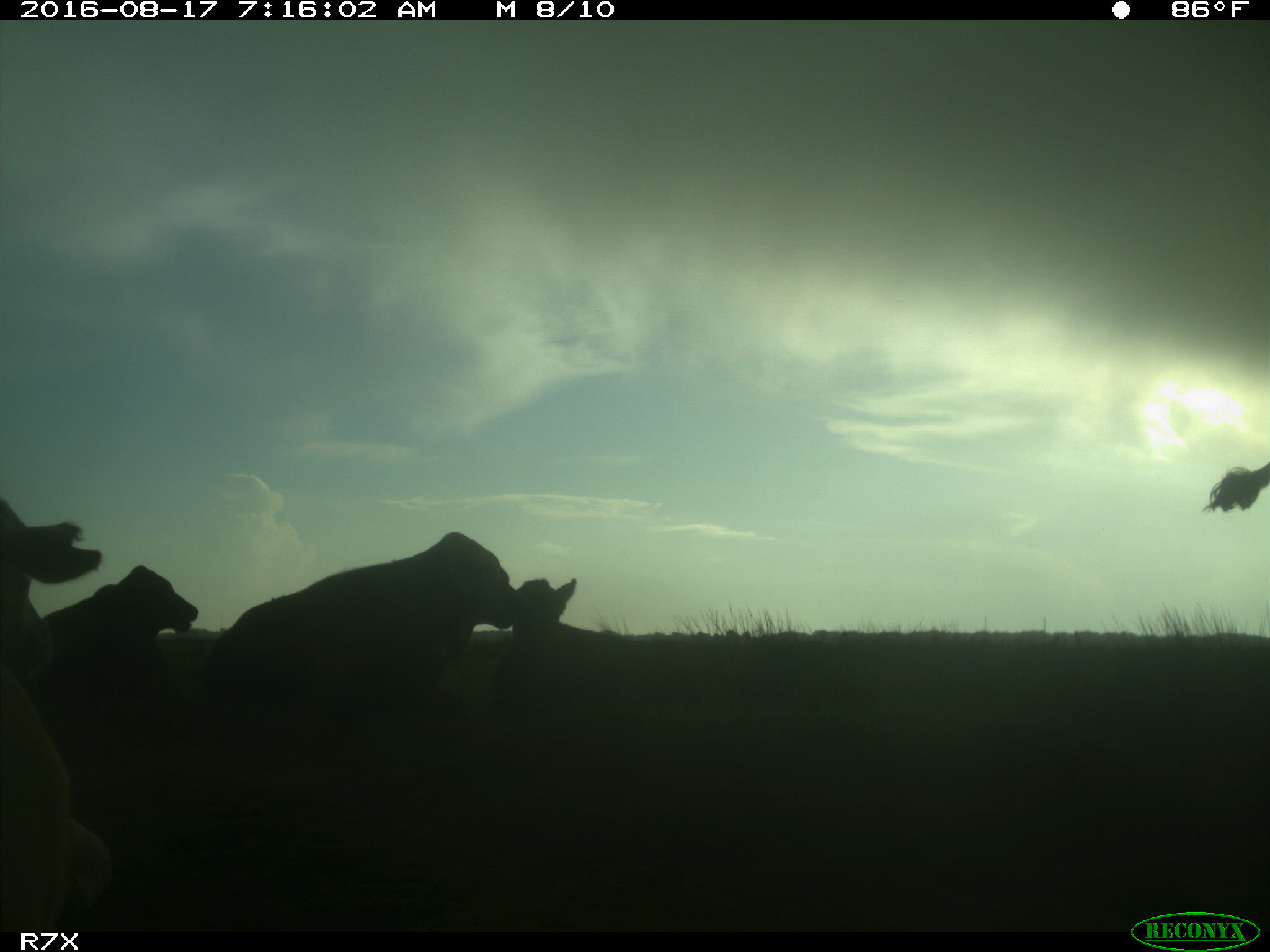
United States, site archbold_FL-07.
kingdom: Animalia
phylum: Chordata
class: Mammalia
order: Artiodactyla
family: Bovidae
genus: Bos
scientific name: Bos taurus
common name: domestic cow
Bos taurus (domestic cow).